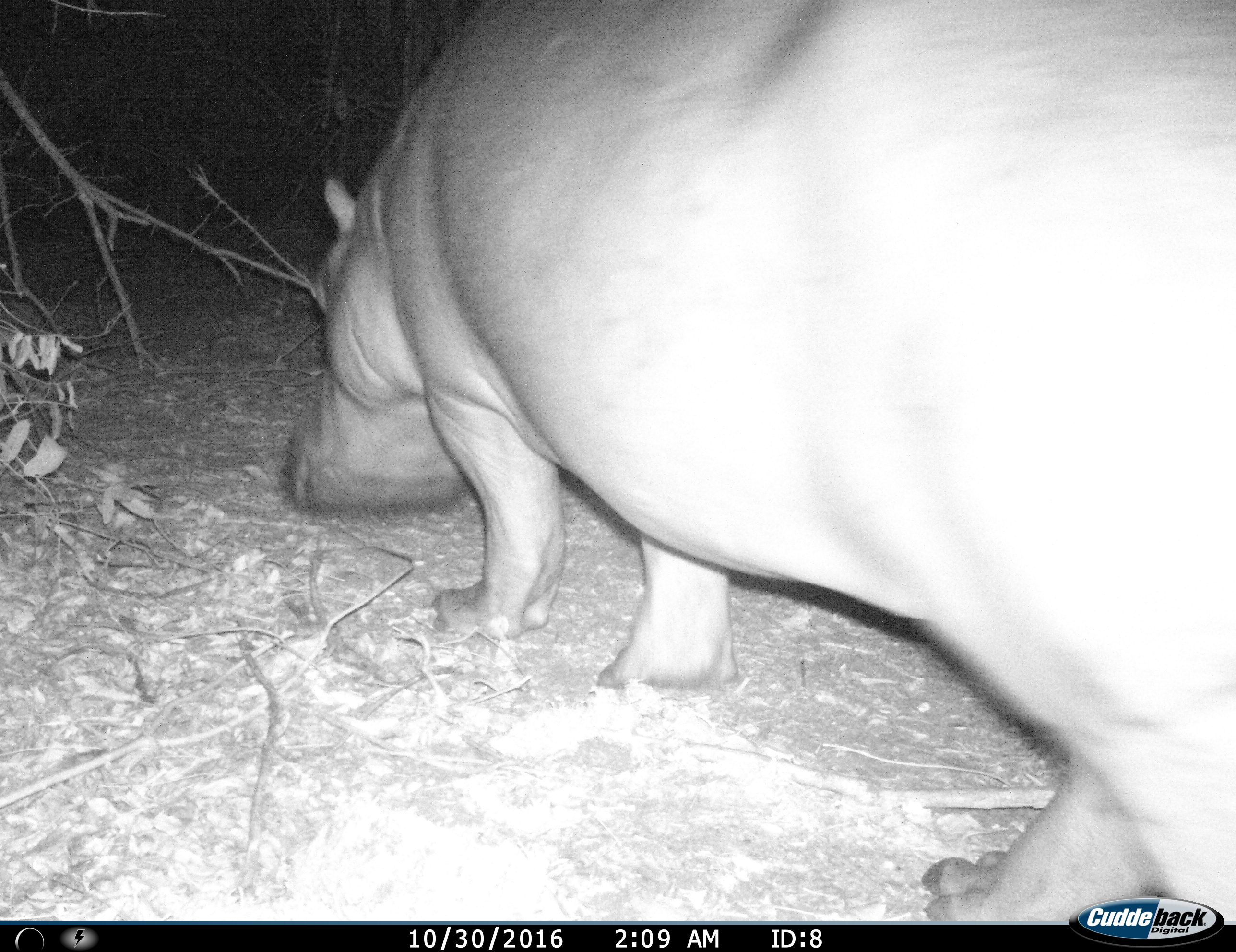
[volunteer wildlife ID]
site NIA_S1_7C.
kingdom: Animalia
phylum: Chordata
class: Mammalia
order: Artiodactyla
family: Hippopotamidae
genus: Hippopotamus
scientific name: Hippopotamus amphibius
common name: hippopotamus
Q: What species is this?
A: Hippopotamus (Hippopotamus amphibius).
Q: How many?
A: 1.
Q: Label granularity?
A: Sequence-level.